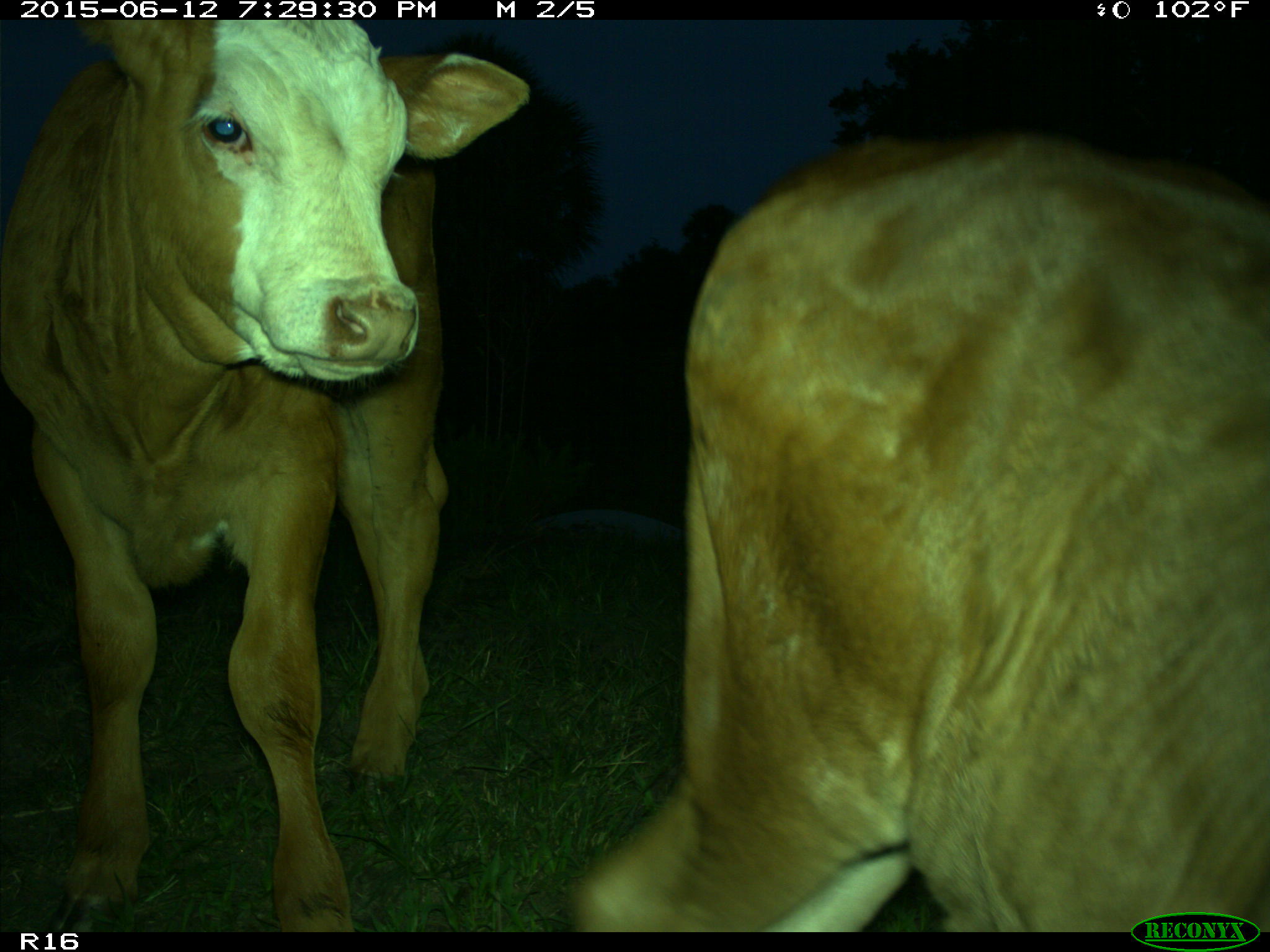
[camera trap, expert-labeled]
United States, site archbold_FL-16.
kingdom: Animalia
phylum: Chordata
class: Mammalia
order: Artiodactyla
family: Bovidae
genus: Bos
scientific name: Bos taurus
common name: domestic cow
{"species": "Bos taurus (domestic cow)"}